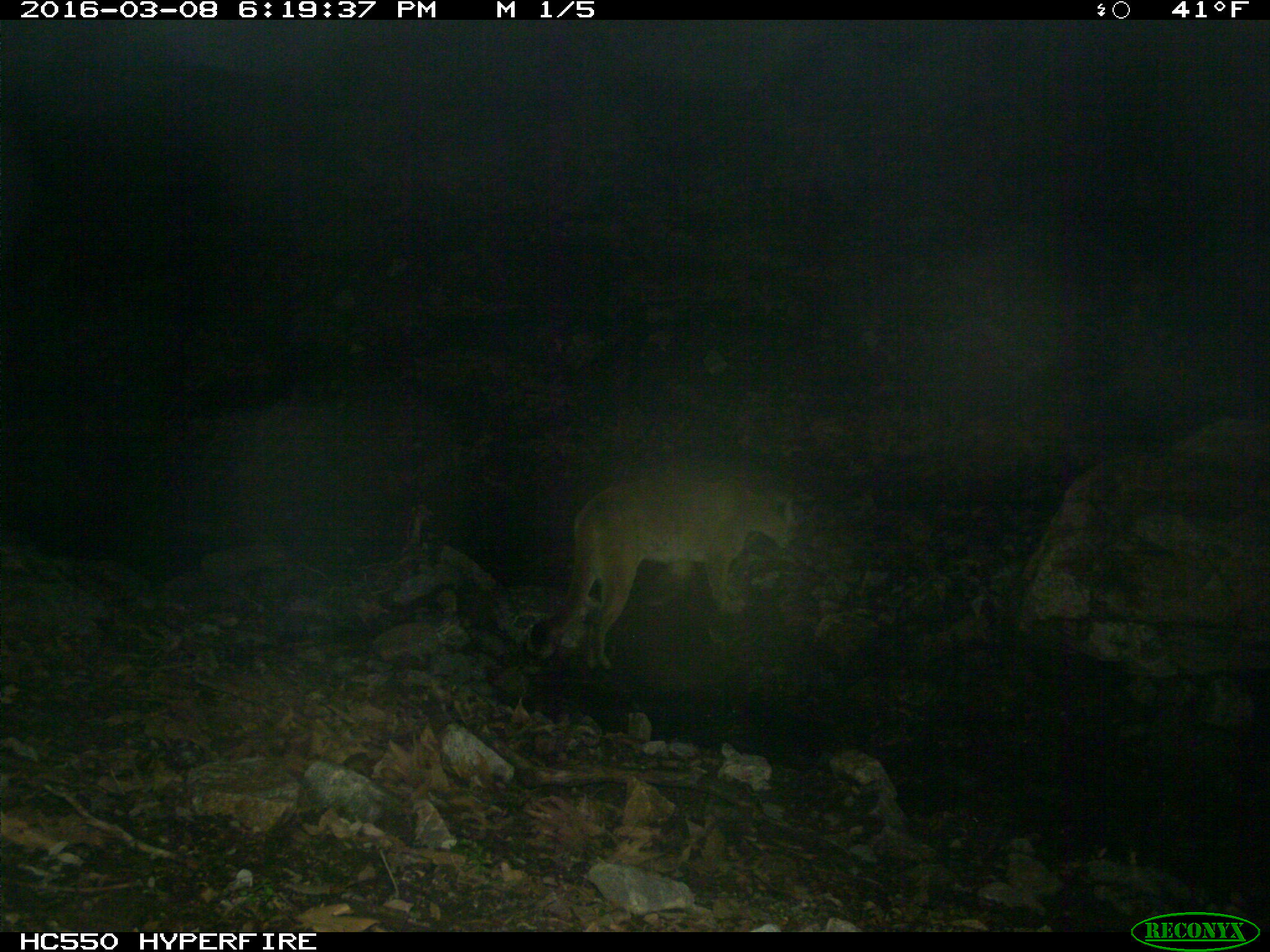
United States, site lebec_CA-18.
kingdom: Animalia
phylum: Chordata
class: Mammalia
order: Carnivora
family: Felidae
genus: Puma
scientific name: Puma concolor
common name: mountain lion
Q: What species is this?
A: Puma concolor (mountain lion).